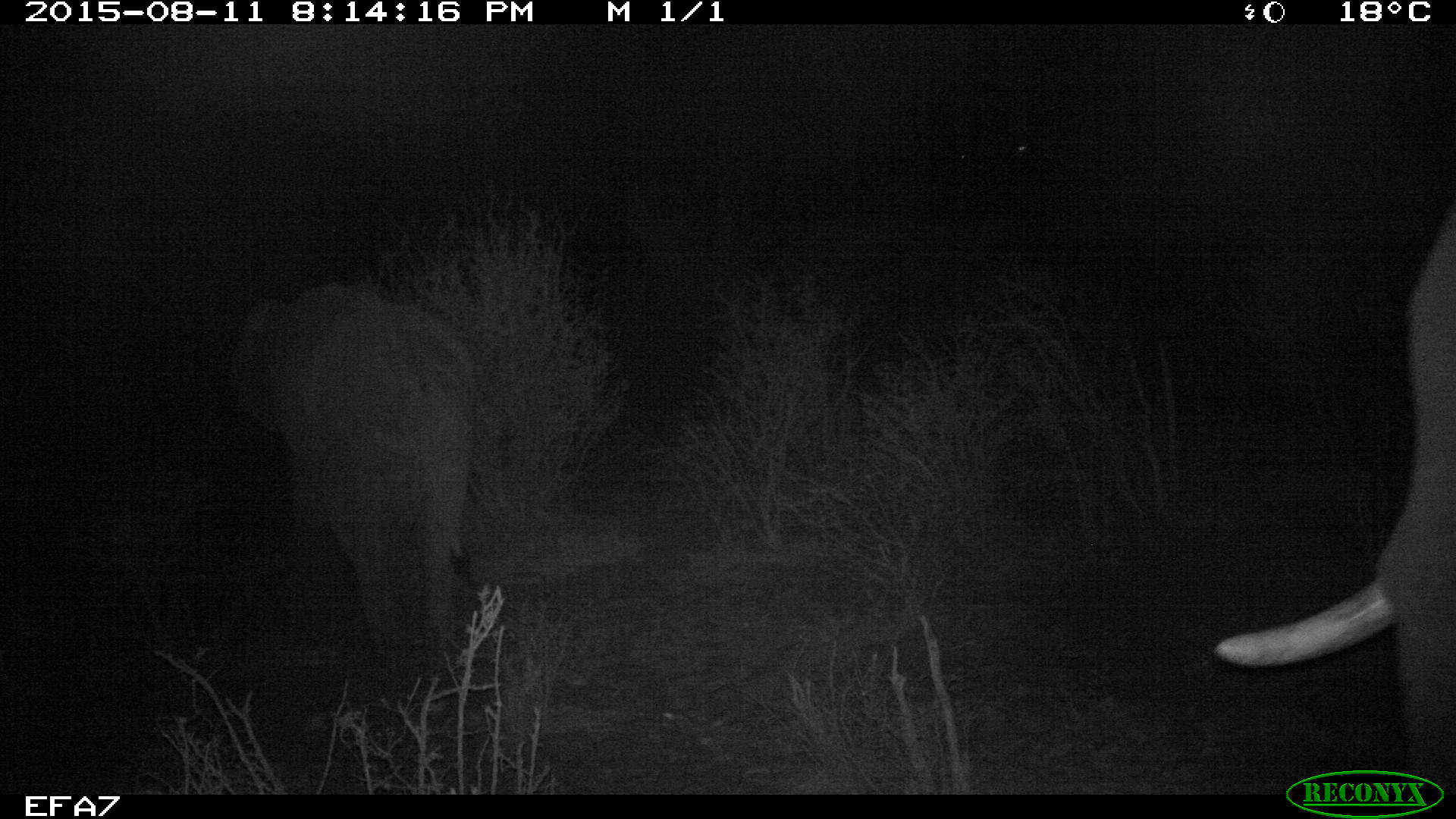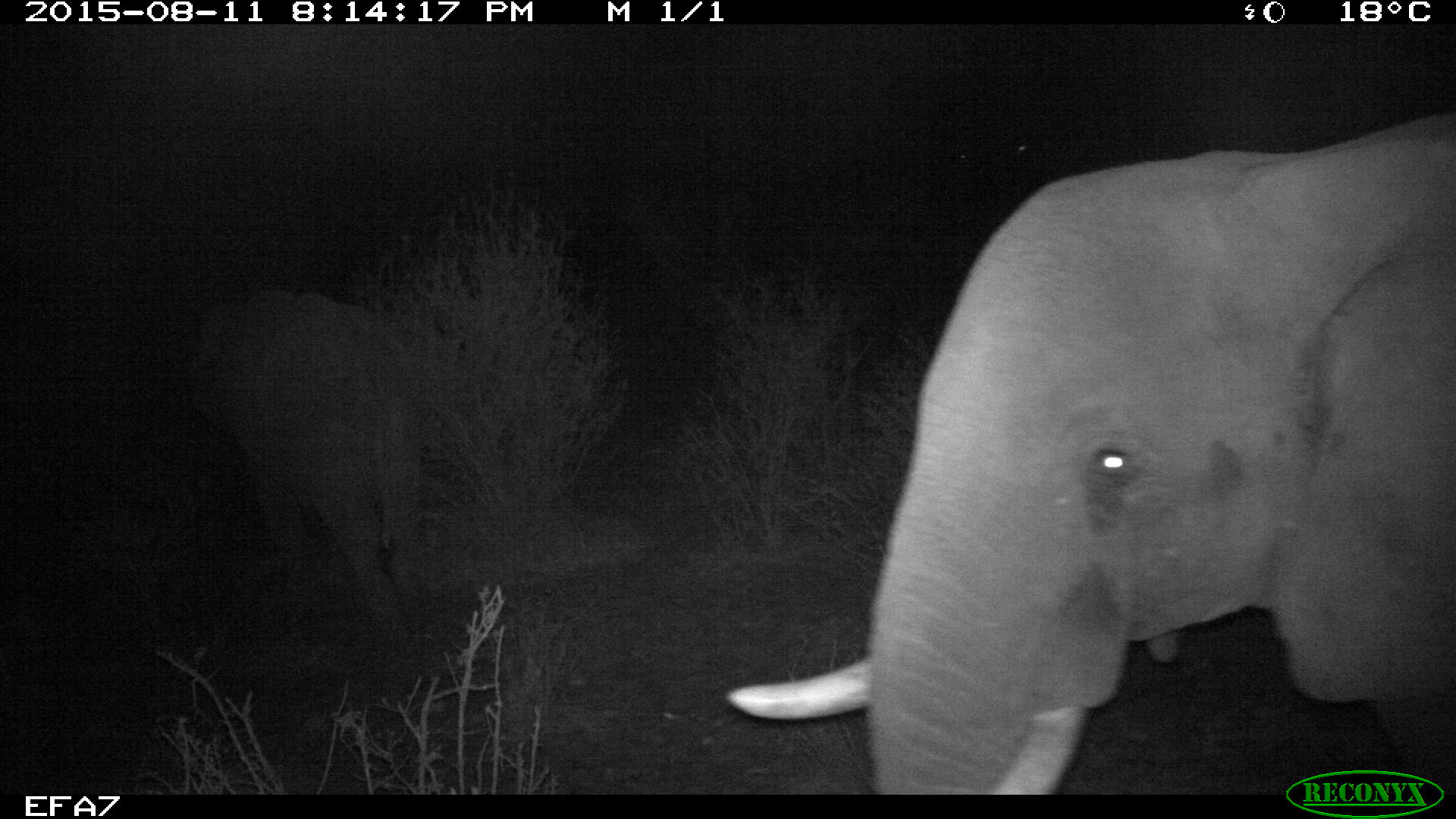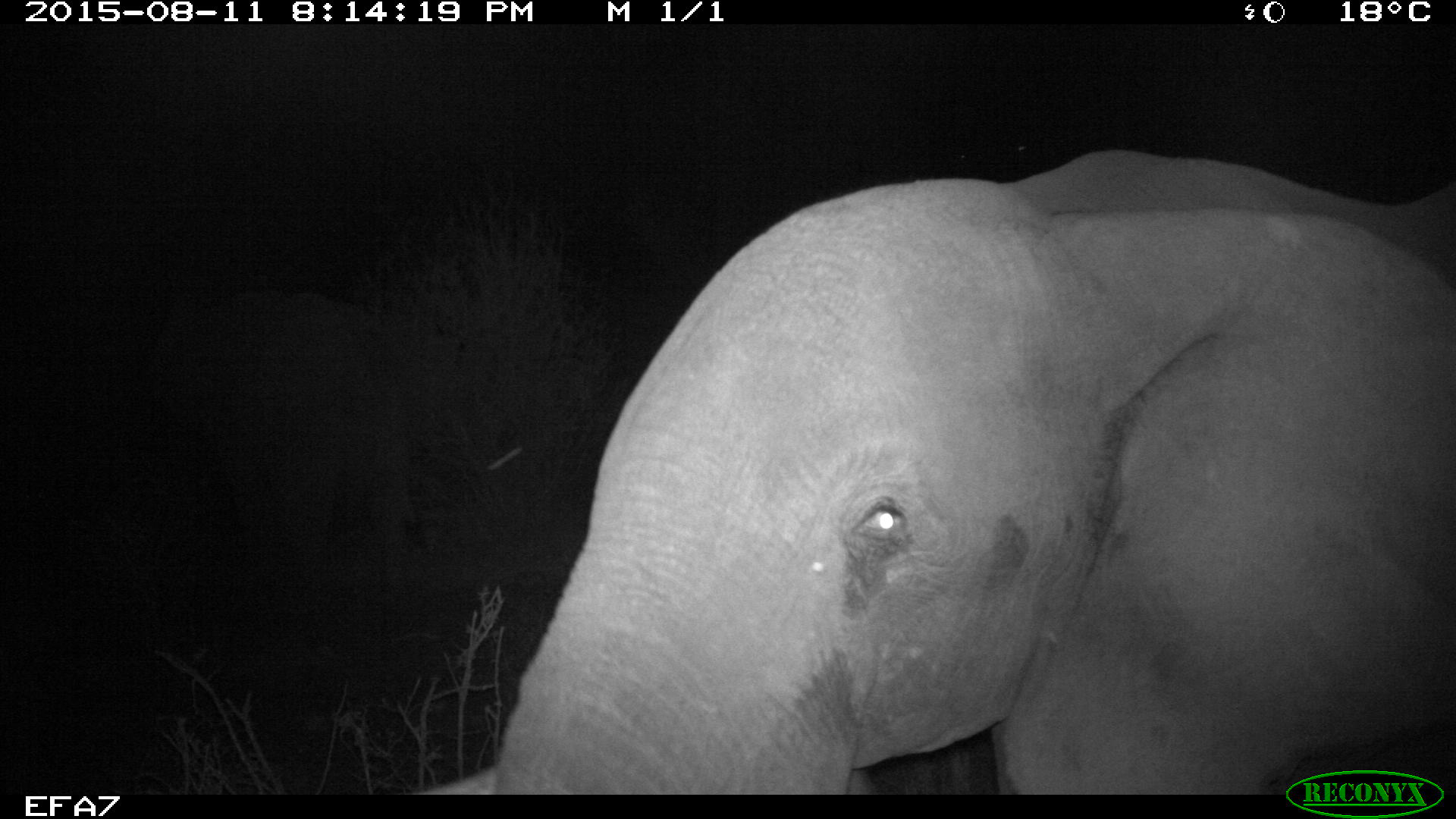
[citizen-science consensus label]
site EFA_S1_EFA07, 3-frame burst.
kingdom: Animalia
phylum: Chordata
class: Mammalia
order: Proboscidea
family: Elephantidae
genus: Loxodonta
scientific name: Loxodonta africana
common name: african bush elephant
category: elephant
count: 2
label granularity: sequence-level